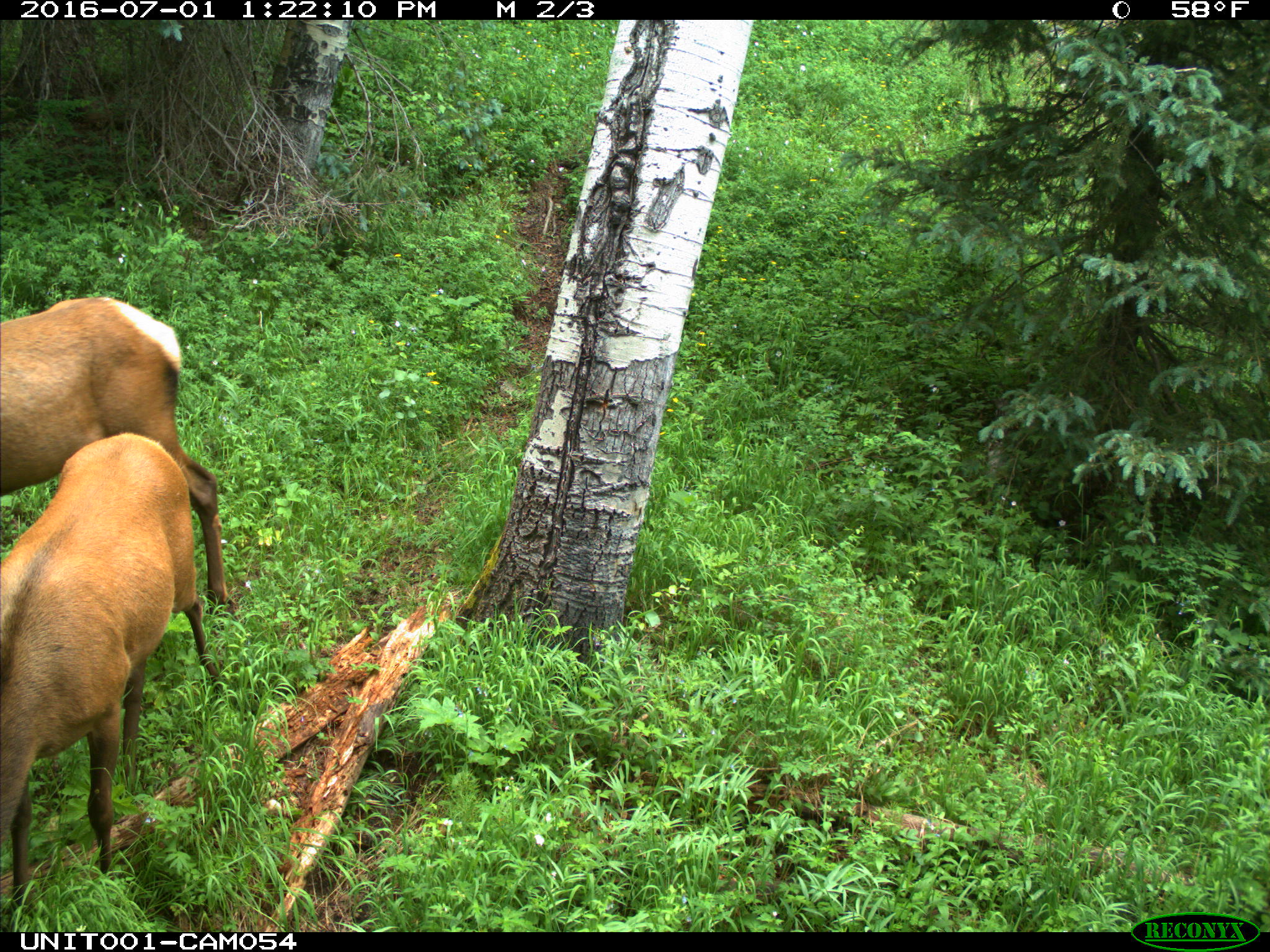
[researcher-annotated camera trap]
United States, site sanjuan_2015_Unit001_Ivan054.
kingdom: Animalia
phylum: Chordata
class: Mammalia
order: Artiodactyla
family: Cervidae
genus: Cervus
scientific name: Cervus elaphus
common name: red deer